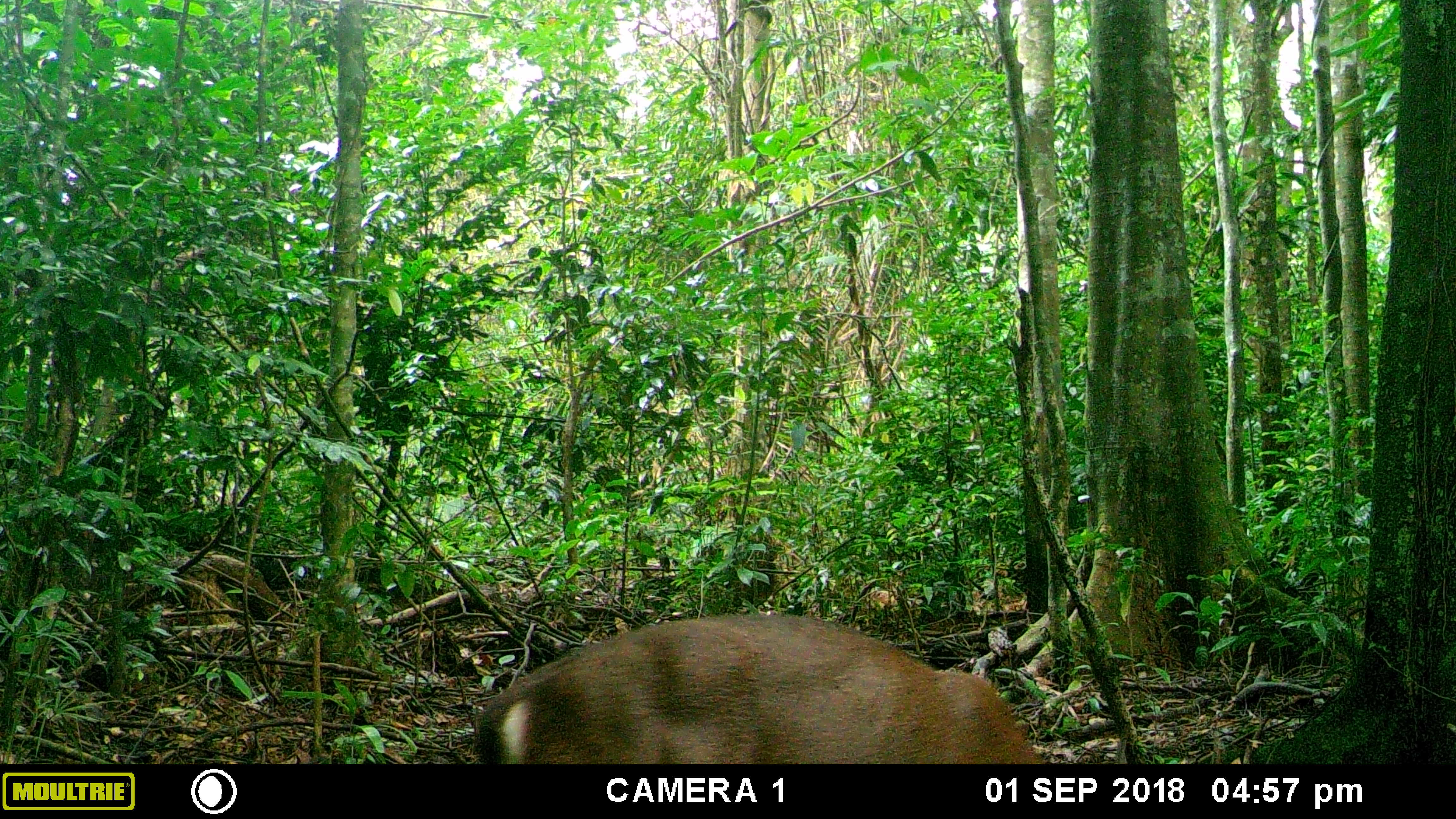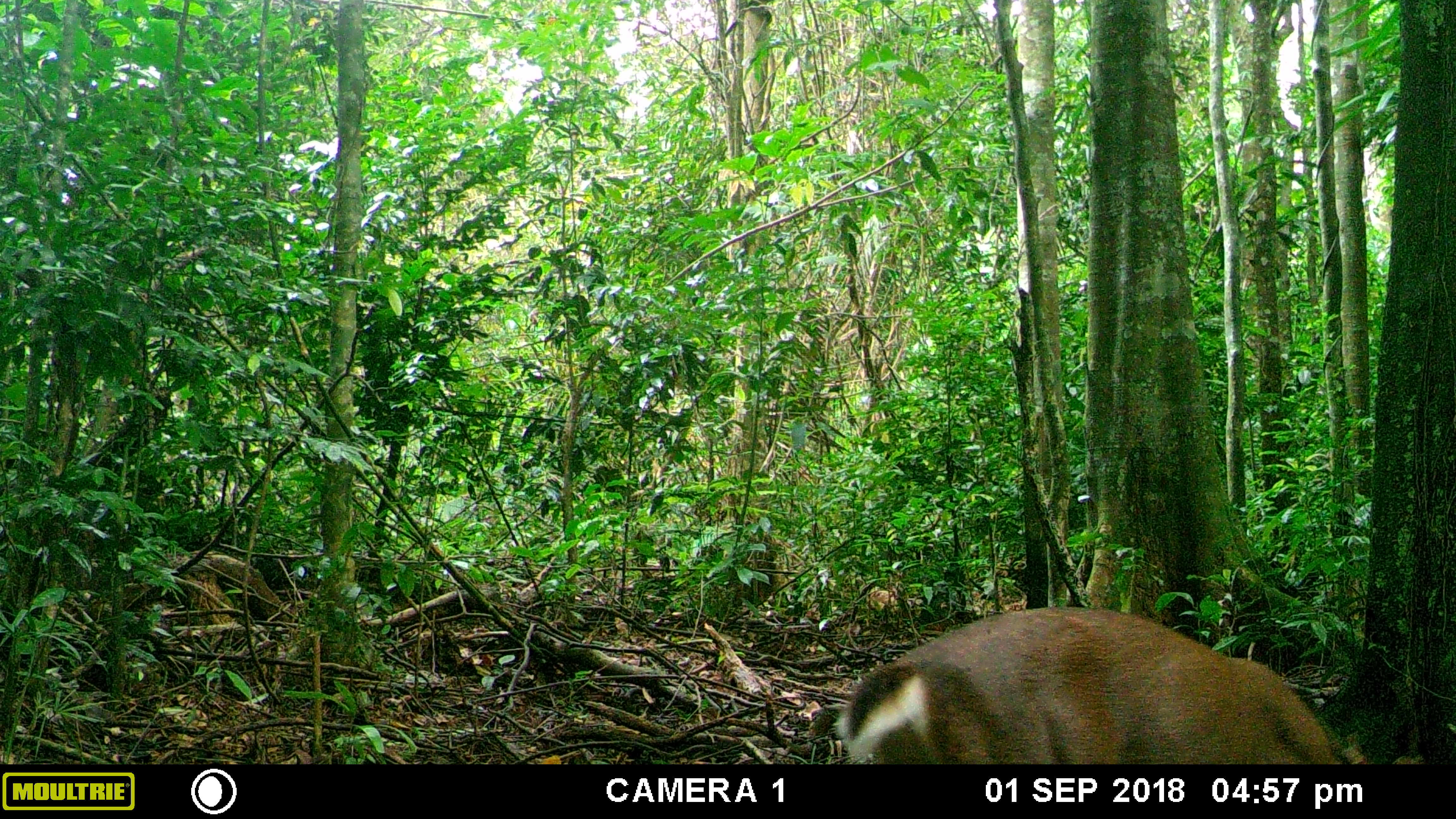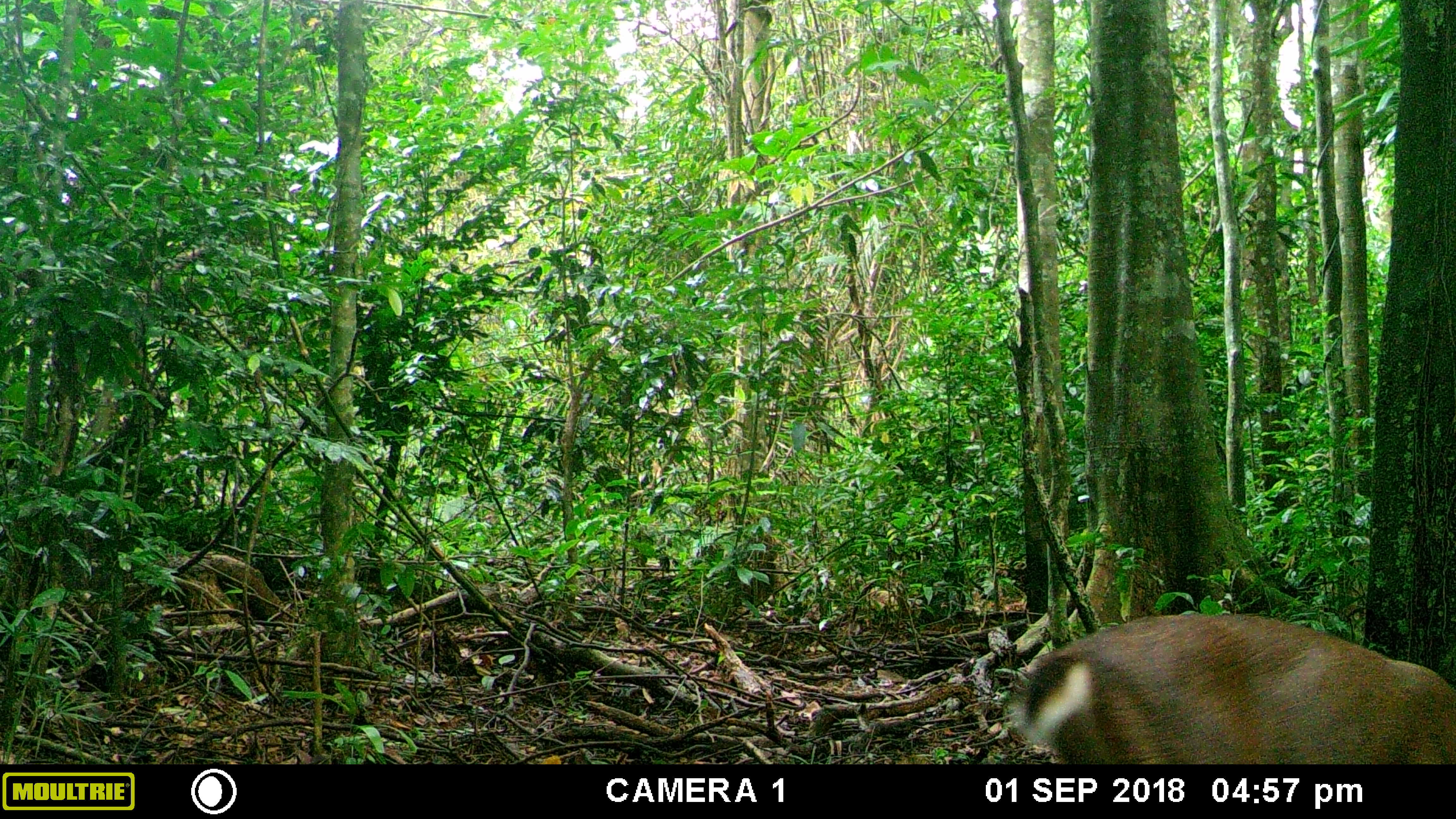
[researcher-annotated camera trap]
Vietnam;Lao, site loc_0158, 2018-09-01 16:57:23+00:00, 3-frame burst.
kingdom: Animalia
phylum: Chordata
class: Mammalia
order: Artiodactyla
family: Cervidae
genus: Muntiacus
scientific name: Muntiacus vuquangensis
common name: large-antlered muntjac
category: large antlered muntjac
Large antlered muntjac (large-antlered muntjac) (Muntiacus vuquangensis). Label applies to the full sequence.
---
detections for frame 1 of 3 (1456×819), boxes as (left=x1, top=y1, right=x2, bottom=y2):
large antlered muntjac: (left=470, top=614, right=1038, bottom=762)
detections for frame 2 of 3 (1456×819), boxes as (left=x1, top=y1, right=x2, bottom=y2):
large antlered muntjac: (left=834, top=605, right=1342, bottom=762)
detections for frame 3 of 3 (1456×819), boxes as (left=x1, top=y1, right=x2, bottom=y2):
large antlered muntjac: (left=1006, top=612, right=1456, bottom=761)